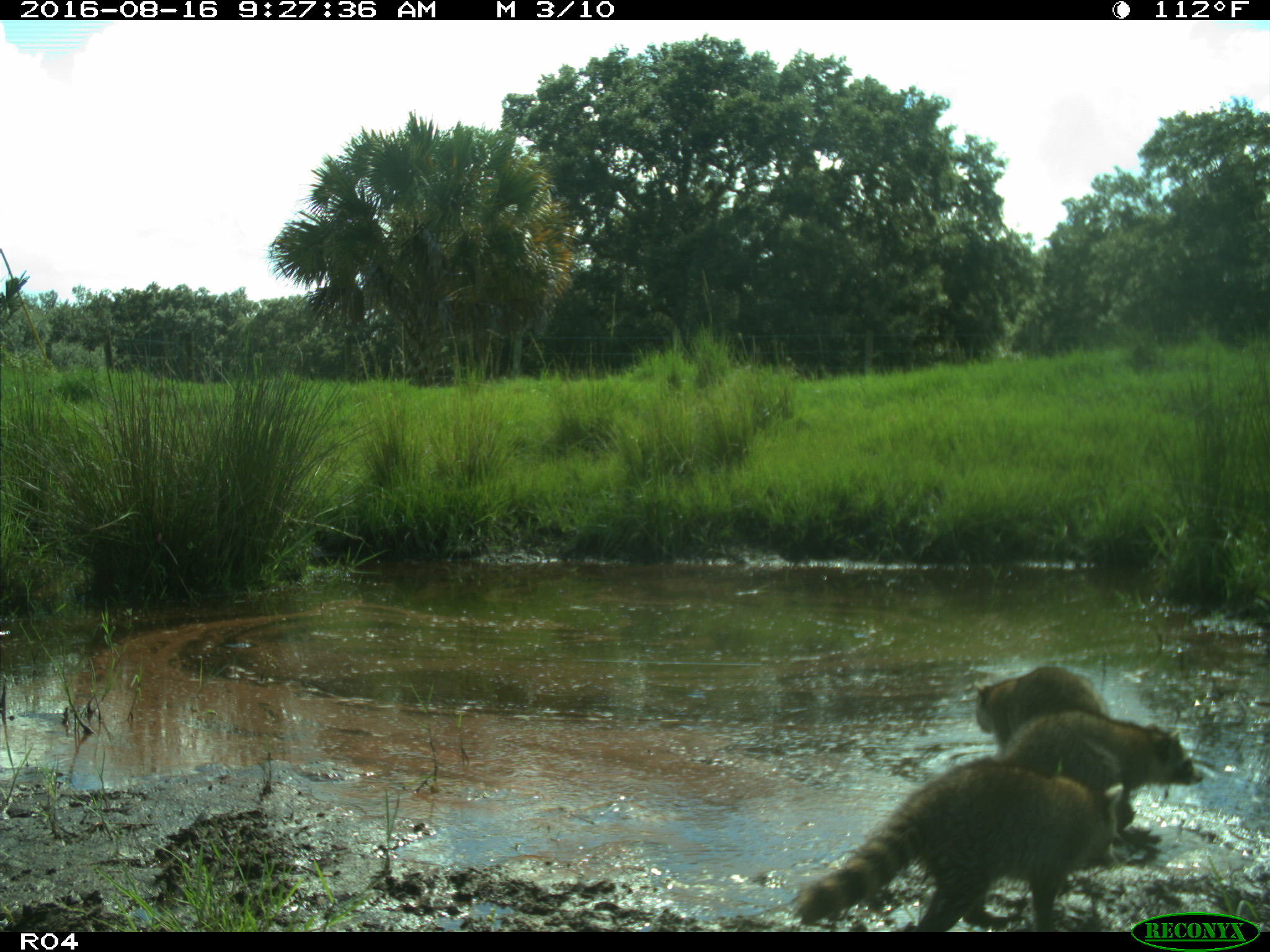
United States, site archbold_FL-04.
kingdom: Animalia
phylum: Chordata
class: Mammalia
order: Artiodactyla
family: Bovidae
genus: Bos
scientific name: Bos taurus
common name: domestic cow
Bos taurus (domestic cow).